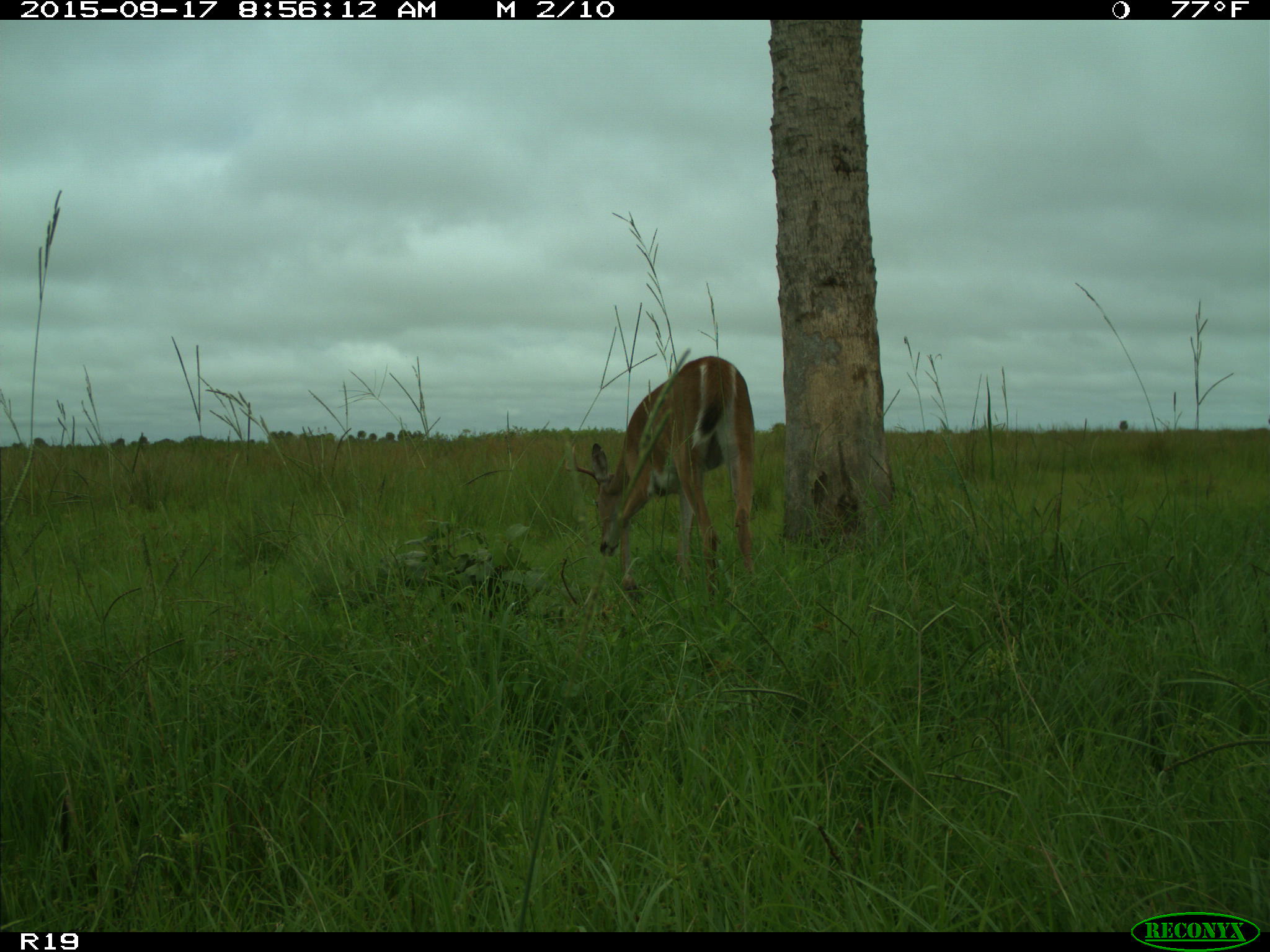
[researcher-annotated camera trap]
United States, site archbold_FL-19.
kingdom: Animalia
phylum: Chordata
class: Mammalia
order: Artiodactyla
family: Cervidae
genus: Odocoileus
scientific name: Odocoileus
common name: deer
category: unidentified deer